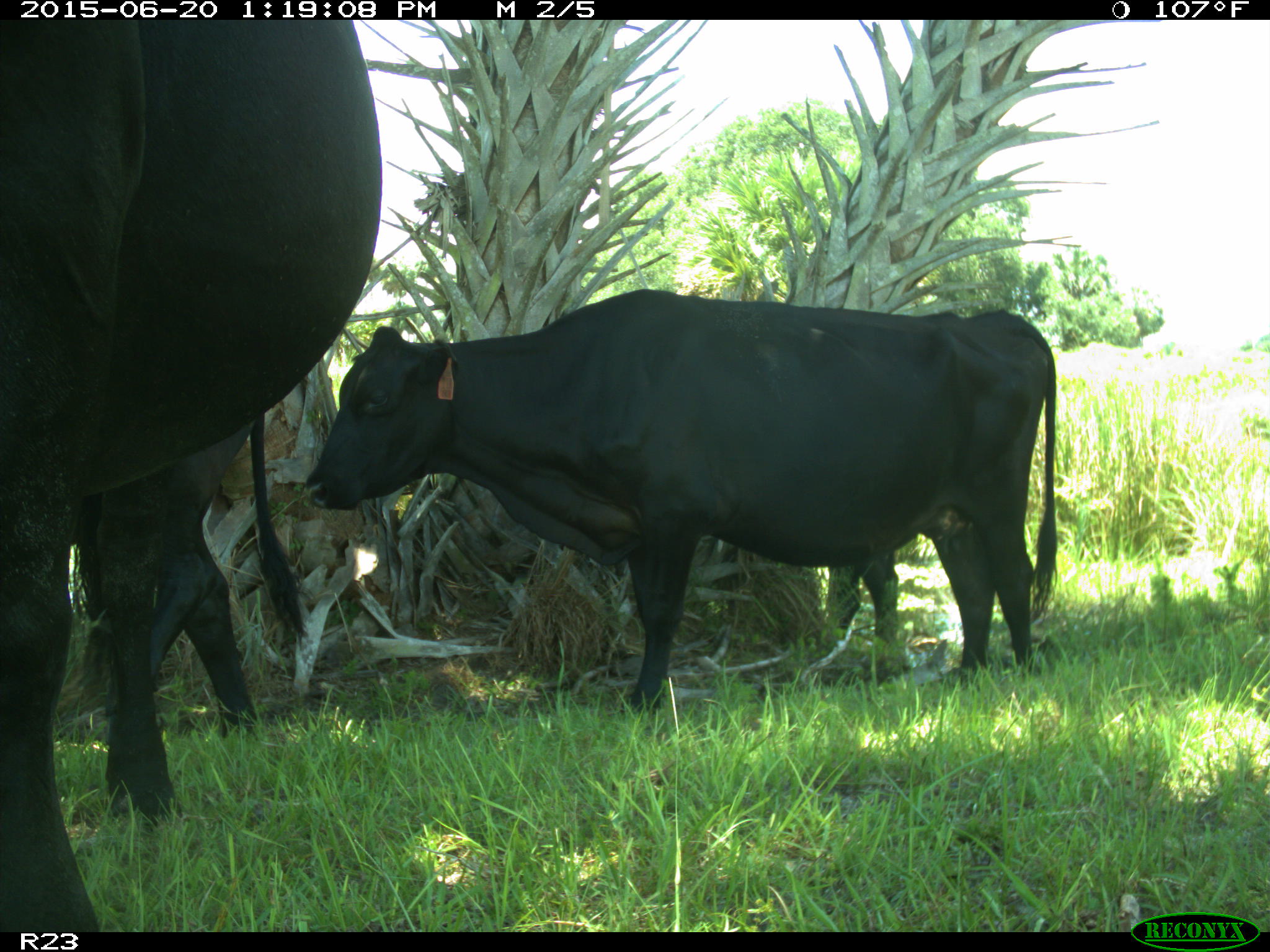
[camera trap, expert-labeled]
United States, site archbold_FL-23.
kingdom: Animalia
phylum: Chordata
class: Mammalia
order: Artiodactyla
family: Bovidae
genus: Bos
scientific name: Bos taurus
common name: domestic cow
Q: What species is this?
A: Bos taurus (domestic cow).